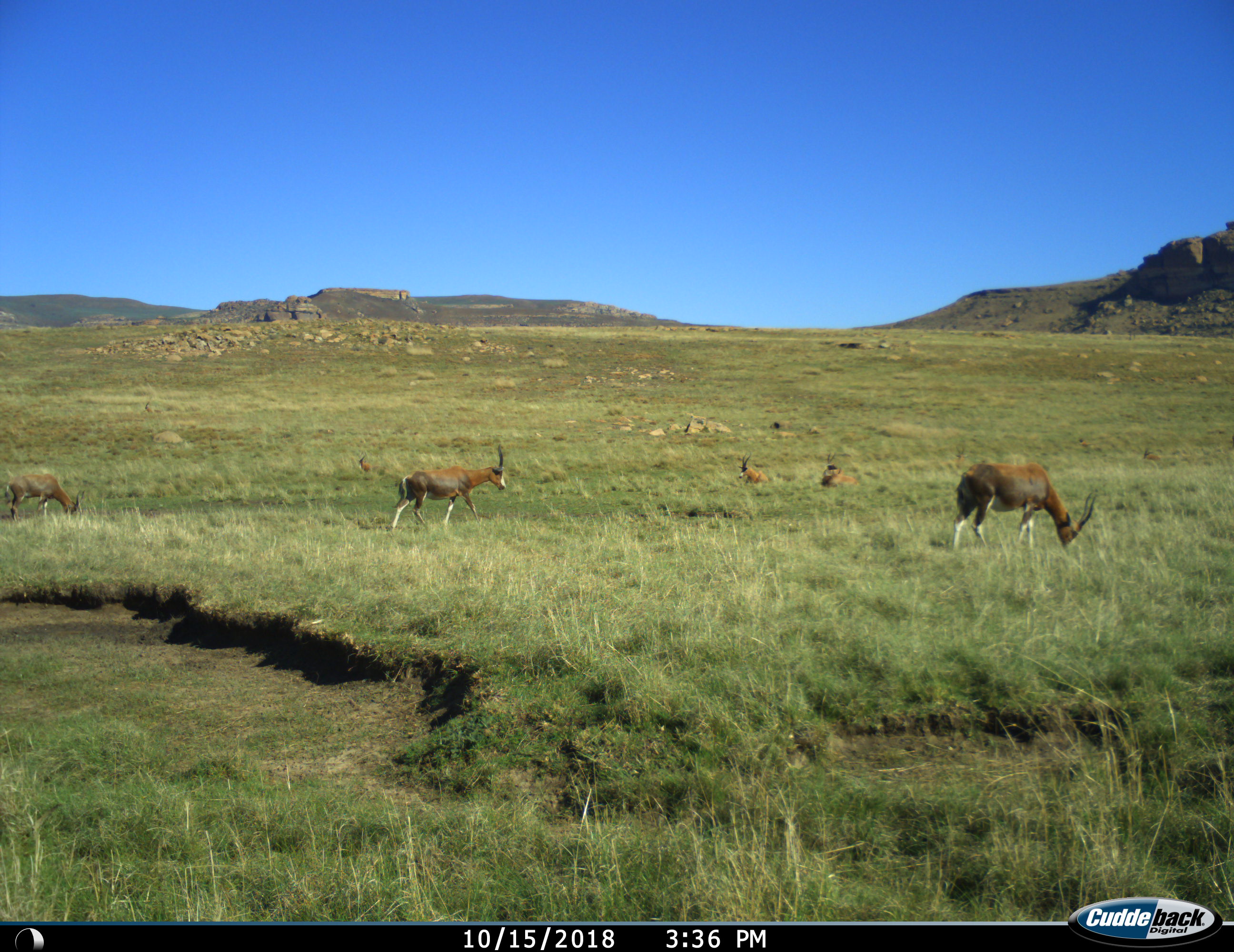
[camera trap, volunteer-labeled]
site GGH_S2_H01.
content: unidentified animal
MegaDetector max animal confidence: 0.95